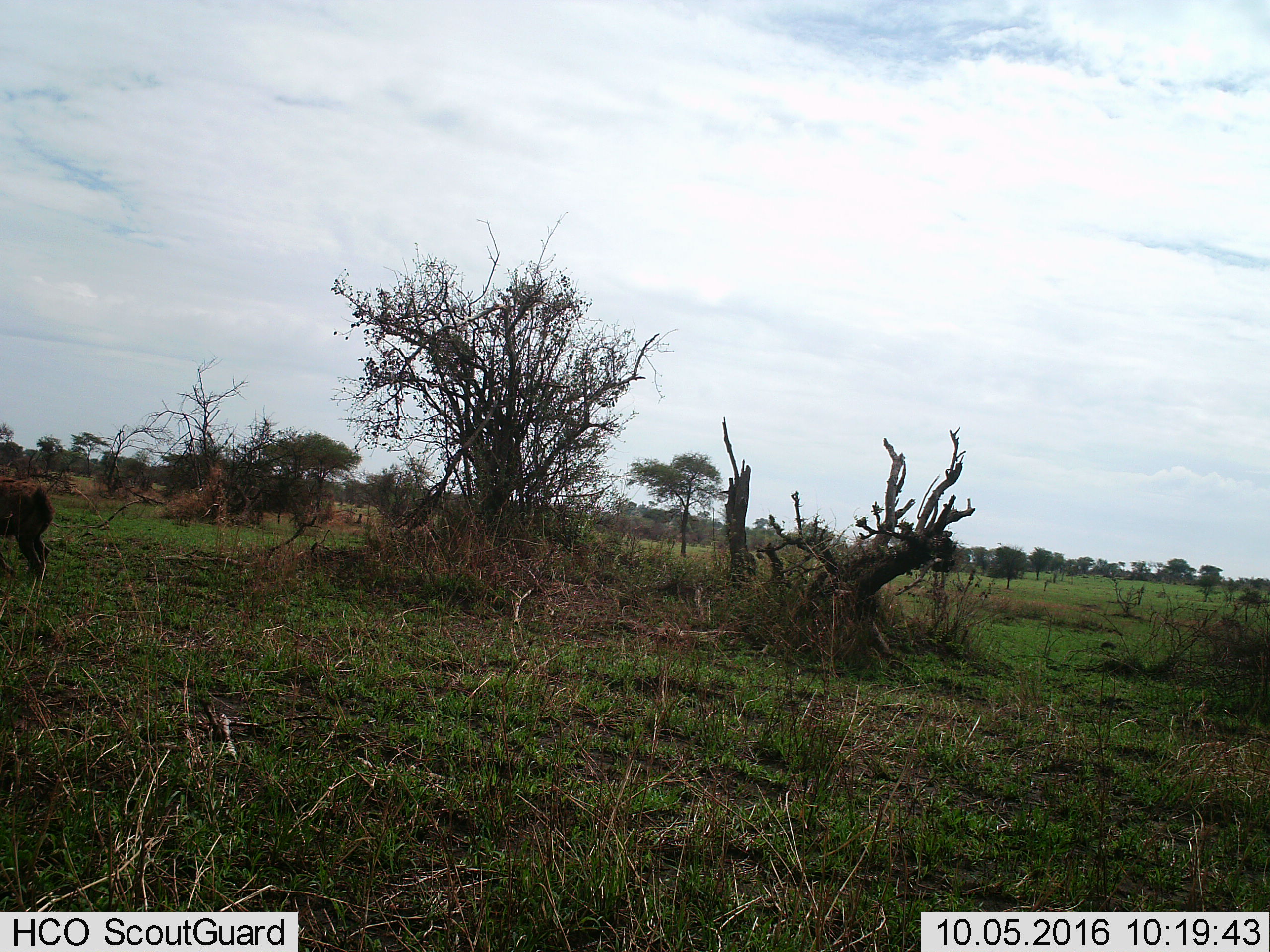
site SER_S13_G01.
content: unidentified animal